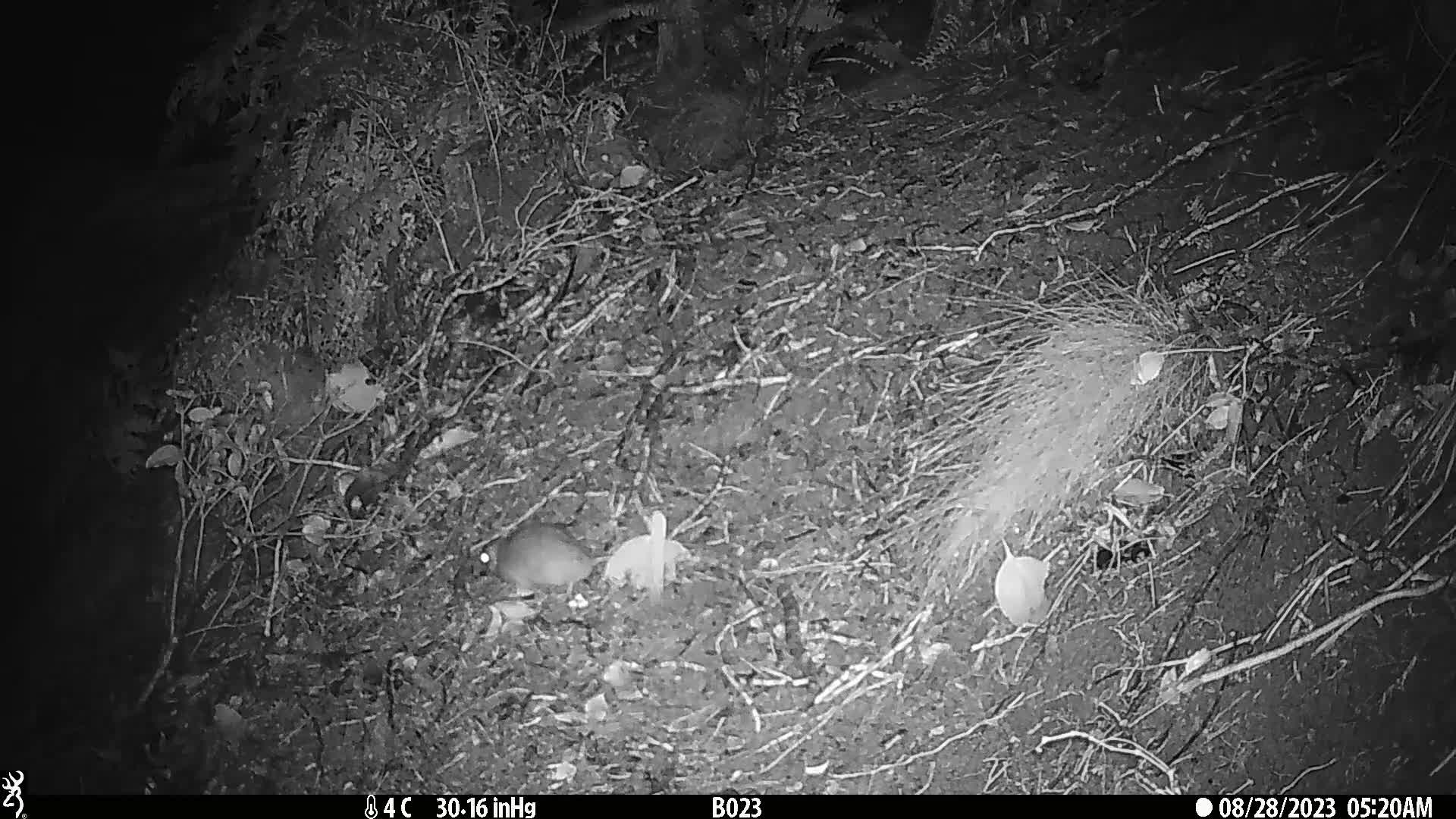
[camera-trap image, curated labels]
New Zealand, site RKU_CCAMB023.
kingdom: Animalia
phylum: Chordata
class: Mammalia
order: Rodentia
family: Muridae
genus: Rattus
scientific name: Rattus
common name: rat